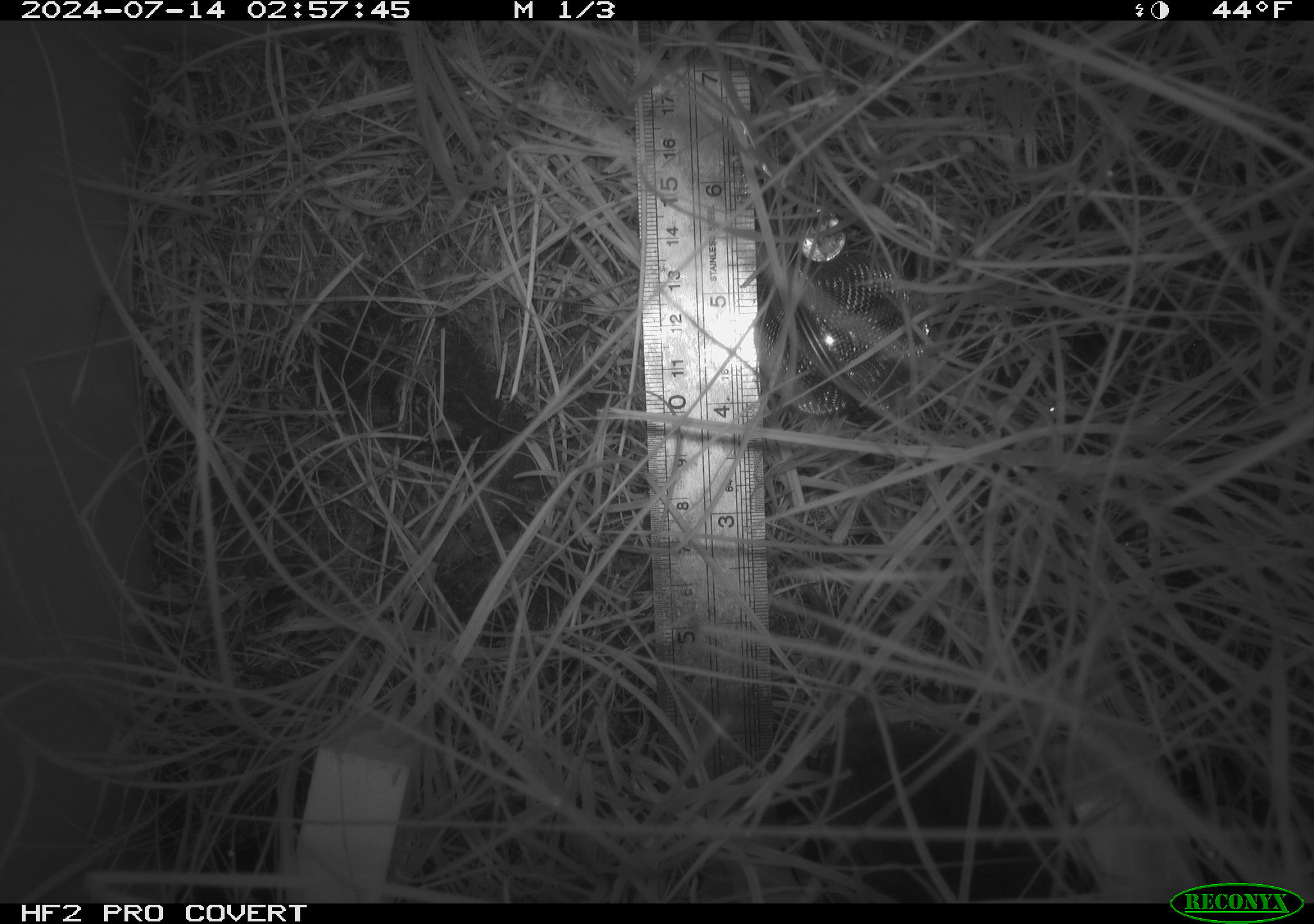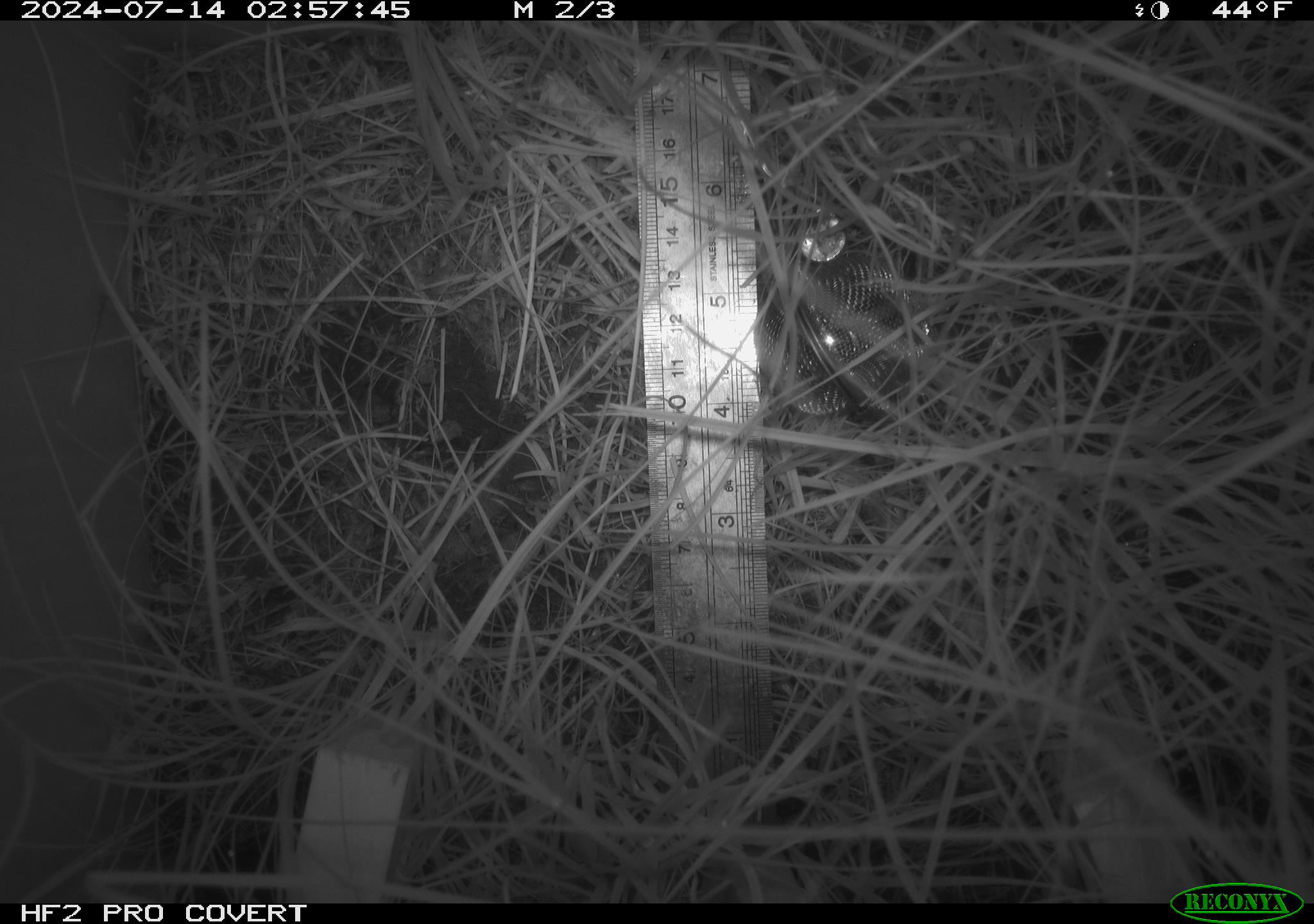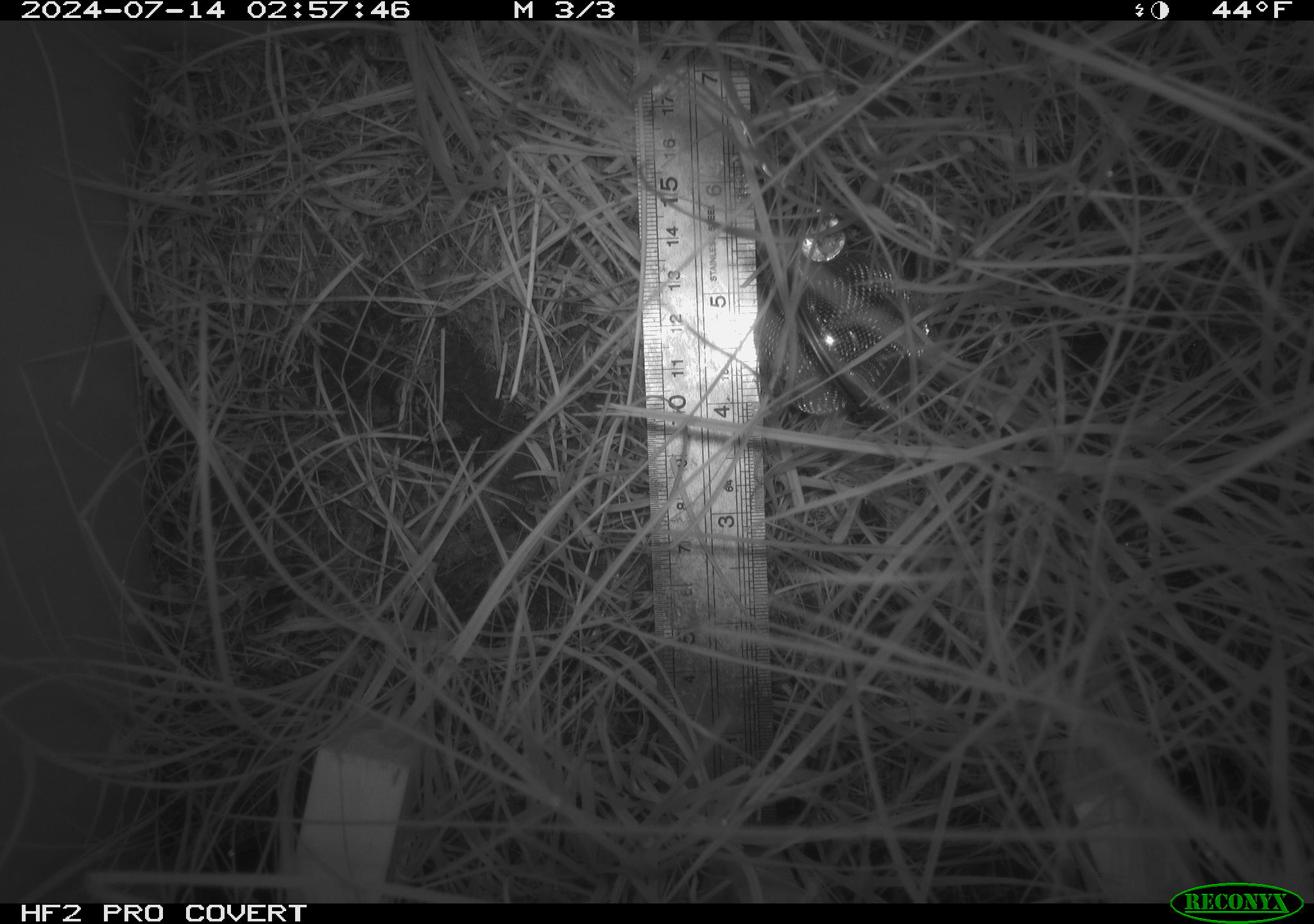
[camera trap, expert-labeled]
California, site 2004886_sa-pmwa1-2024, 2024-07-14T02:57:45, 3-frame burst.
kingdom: Animalia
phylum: Chordata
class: Mammalia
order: Rodentia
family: Cricetidae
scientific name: Arvicolinae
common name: voles, lemmings, and muskrats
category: arvicolinae subfamily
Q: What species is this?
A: Arvicolinae subfamily (voles, lemmings, and muskrats) (Arvicolinae).